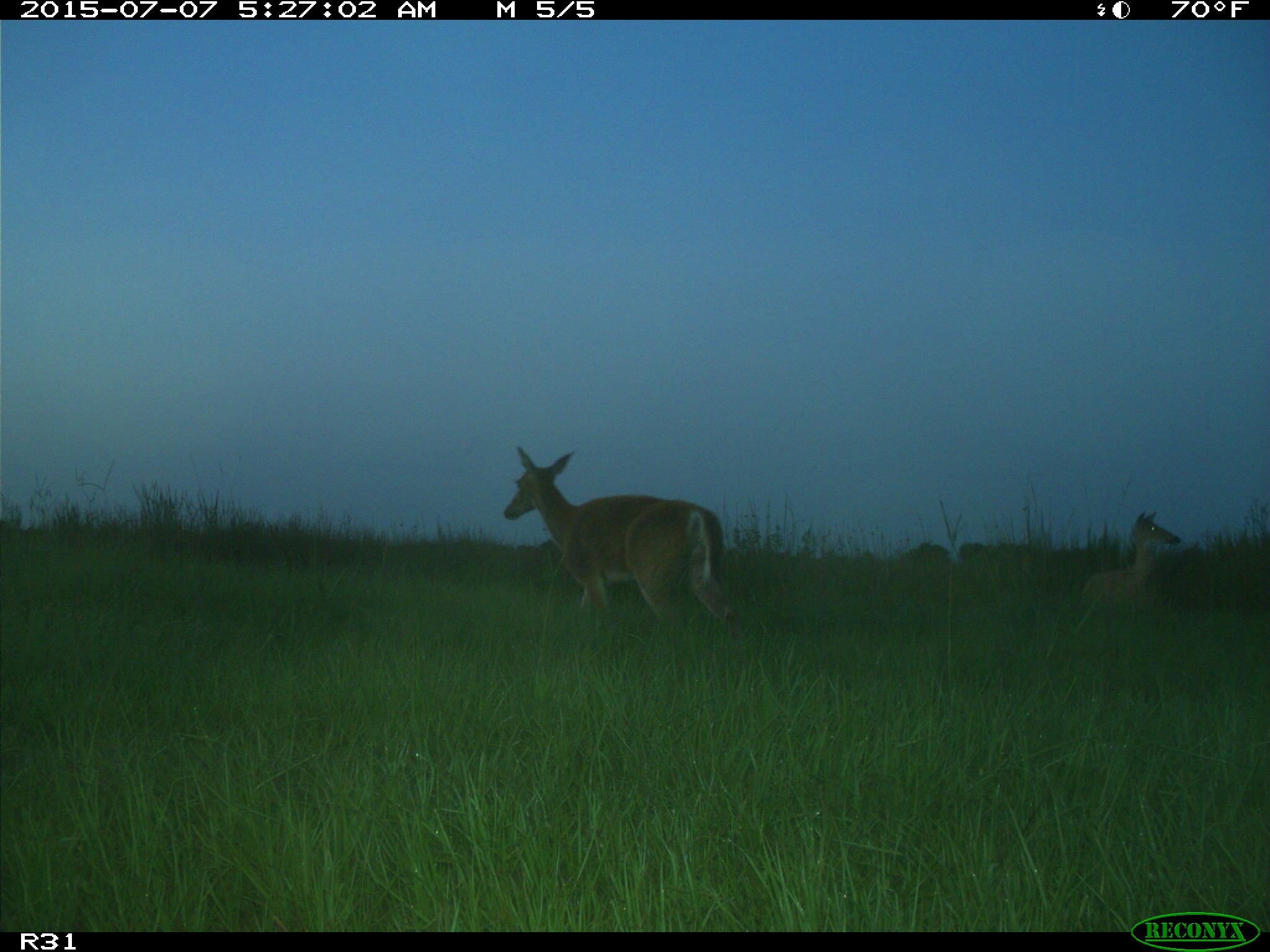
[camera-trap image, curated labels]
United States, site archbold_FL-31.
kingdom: Animalia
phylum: Chordata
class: Mammalia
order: Artiodactyla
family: Cervidae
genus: Odocoileus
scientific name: Odocoileus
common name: deer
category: unidentified deer